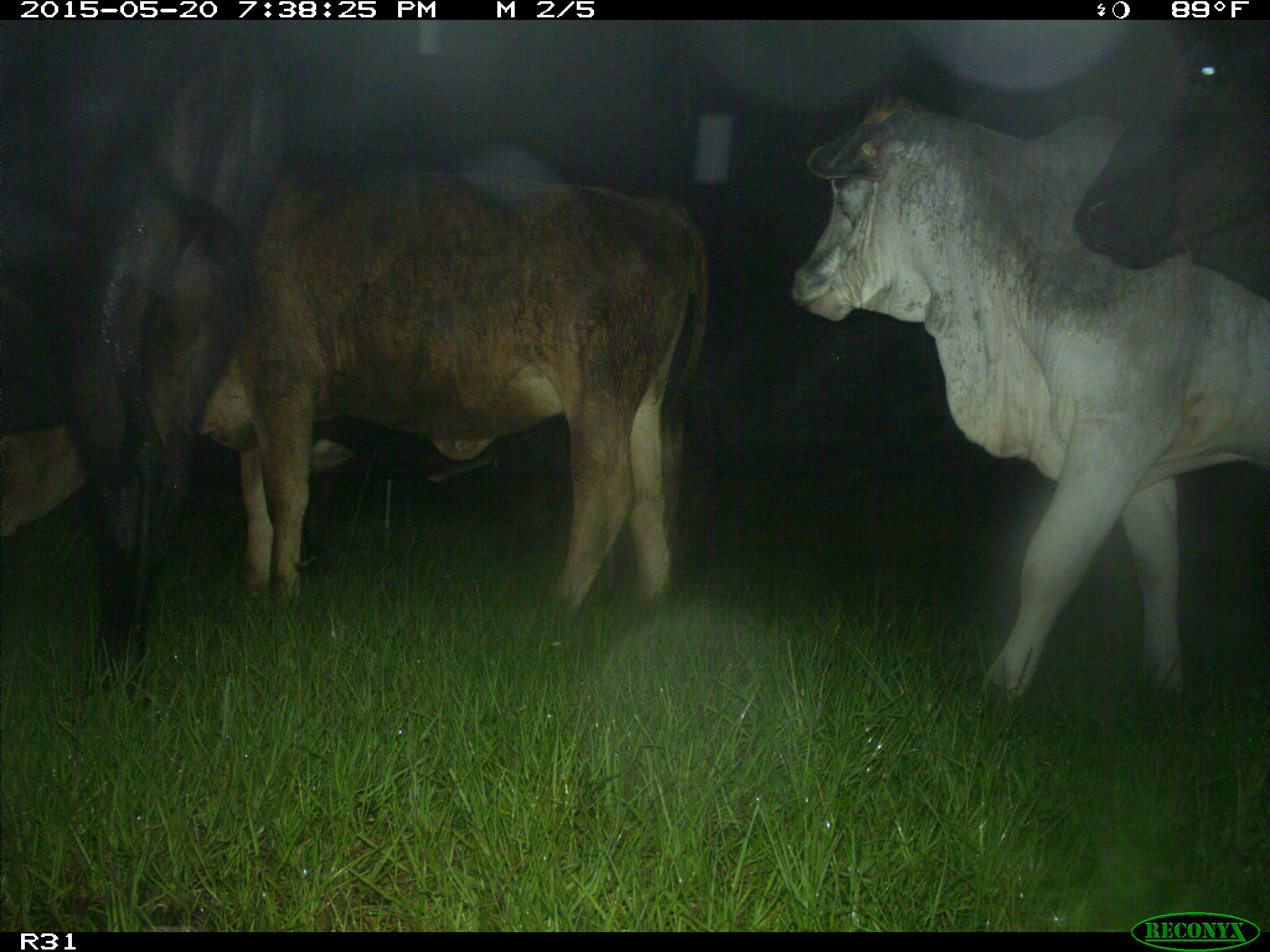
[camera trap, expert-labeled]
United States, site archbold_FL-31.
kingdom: Animalia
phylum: Chordata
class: Mammalia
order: Artiodactyla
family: Bovidae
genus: Bos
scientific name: Bos taurus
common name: domestic cow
Bos taurus (domestic cow).